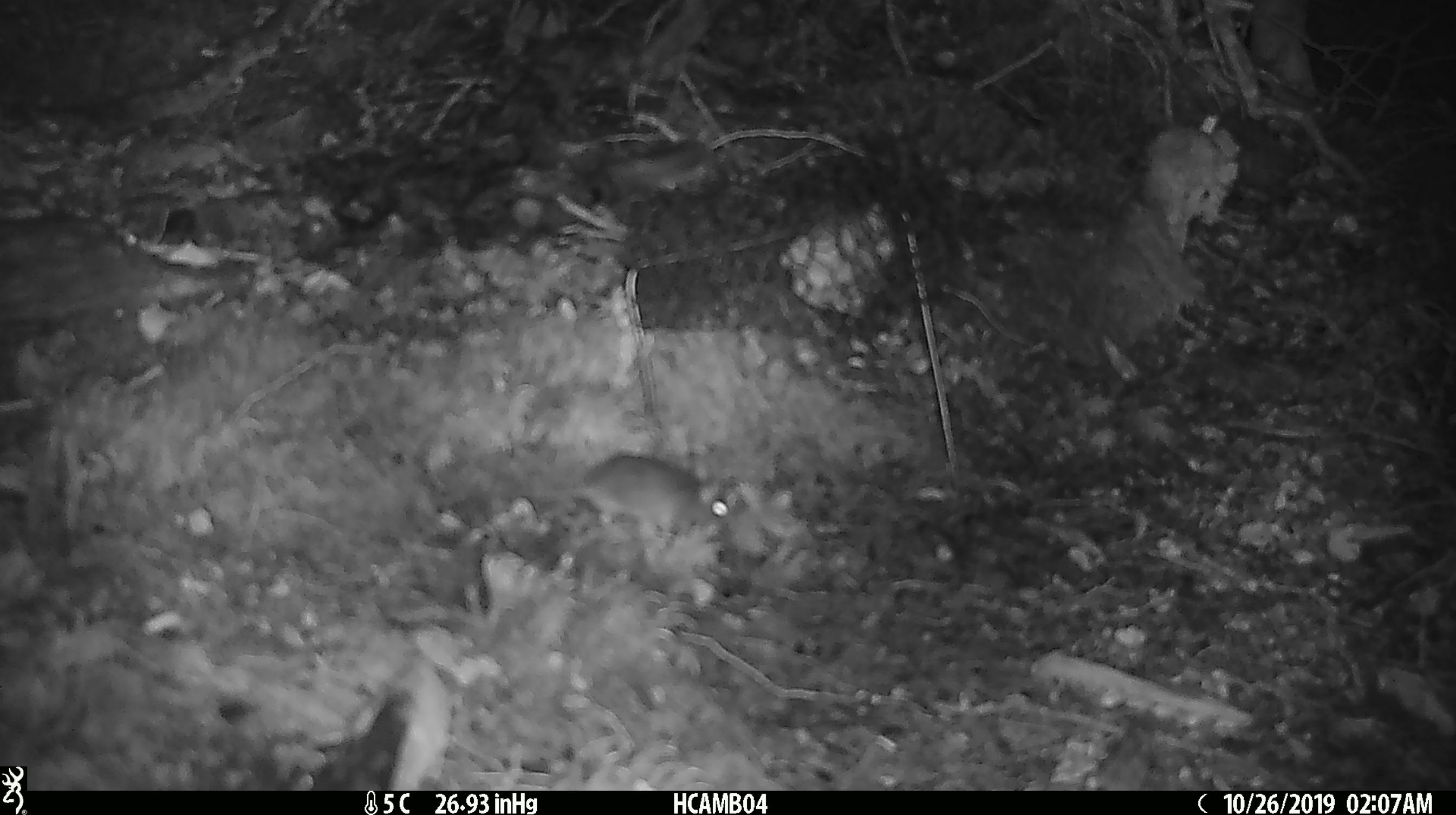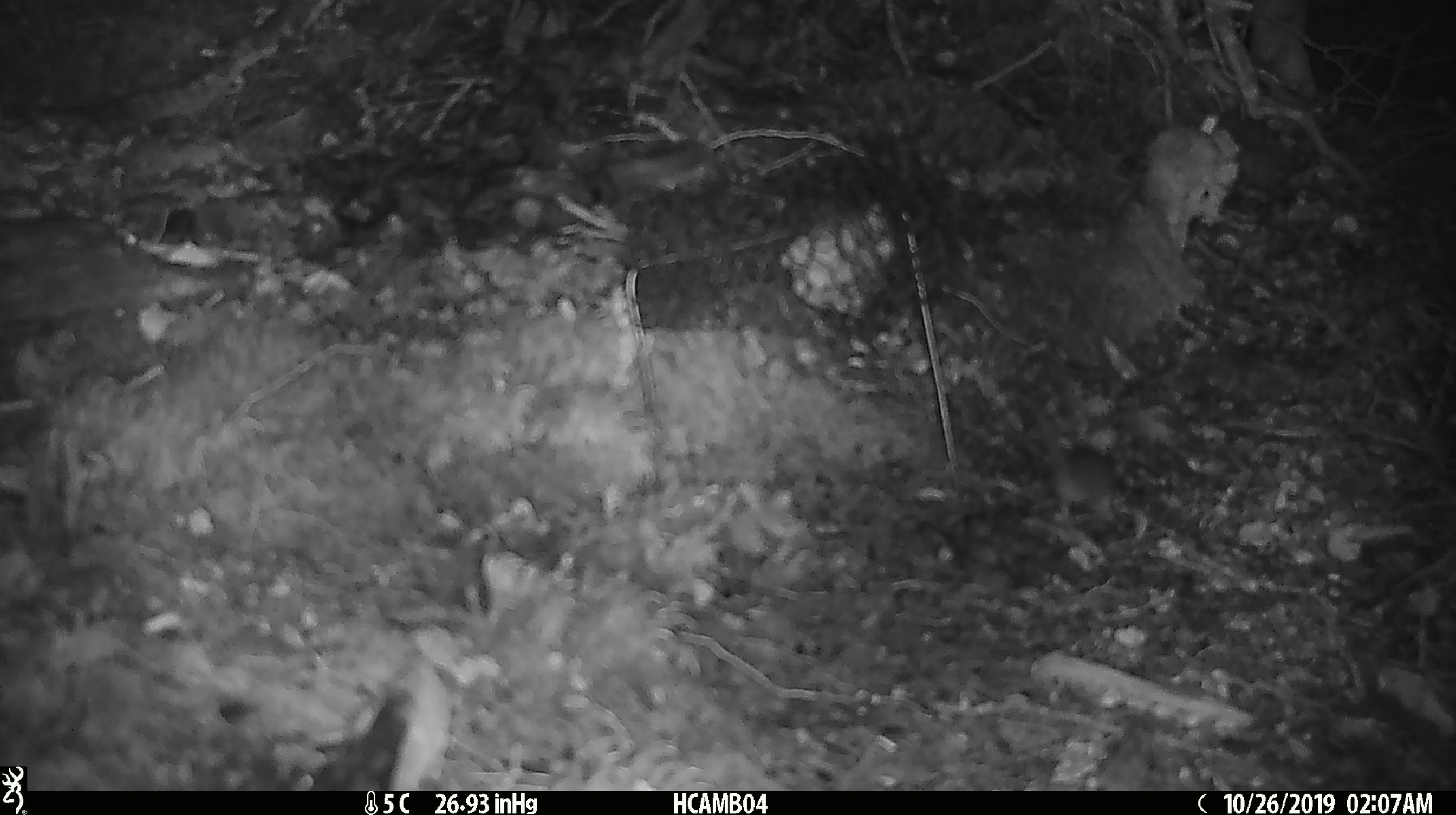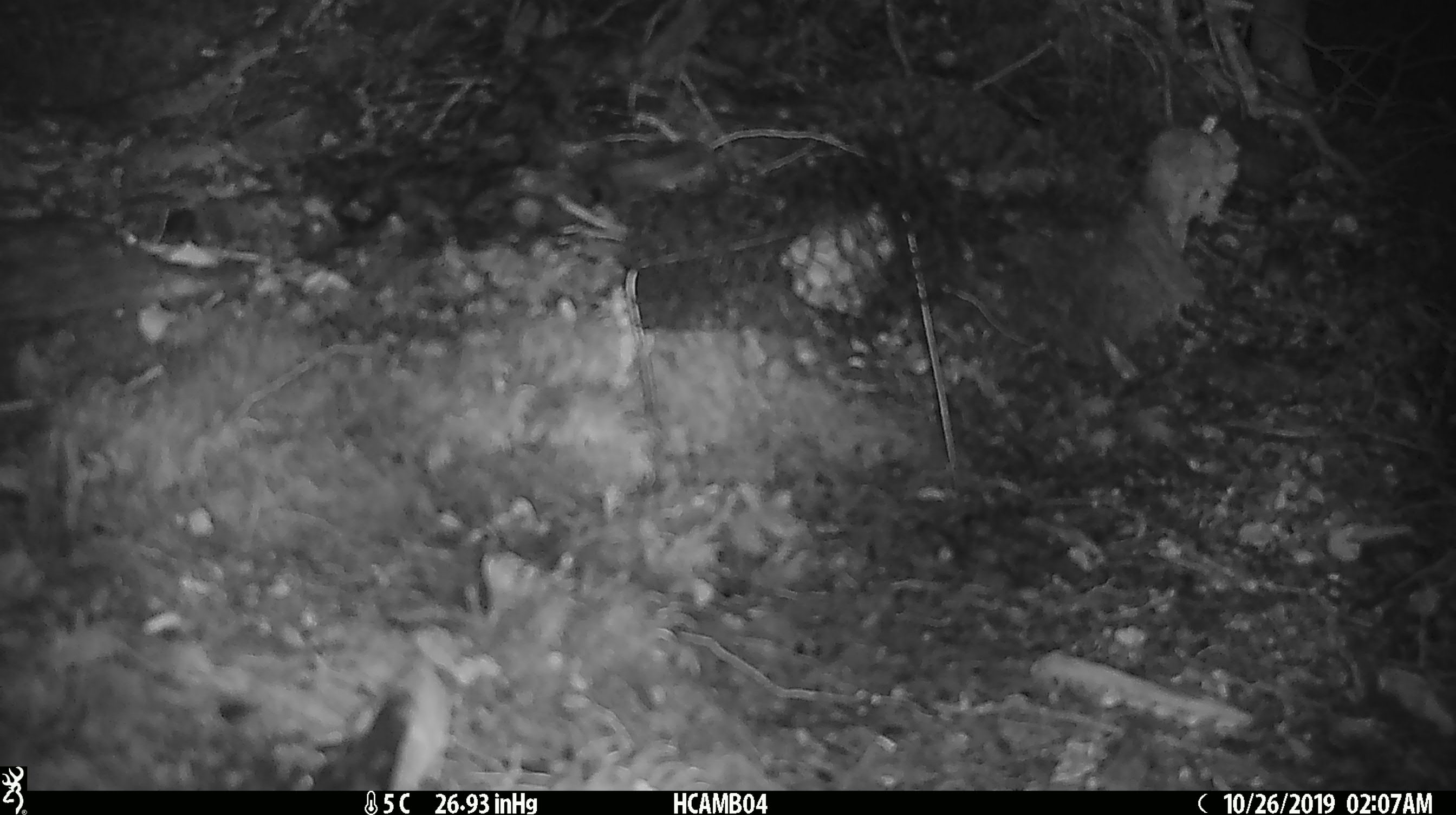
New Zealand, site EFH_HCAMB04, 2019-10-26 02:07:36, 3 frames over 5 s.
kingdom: Animalia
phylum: Chordata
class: Mammalia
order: Rodentia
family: Muridae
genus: Mus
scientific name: Mus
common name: mouse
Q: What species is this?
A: Mouse (Mus).